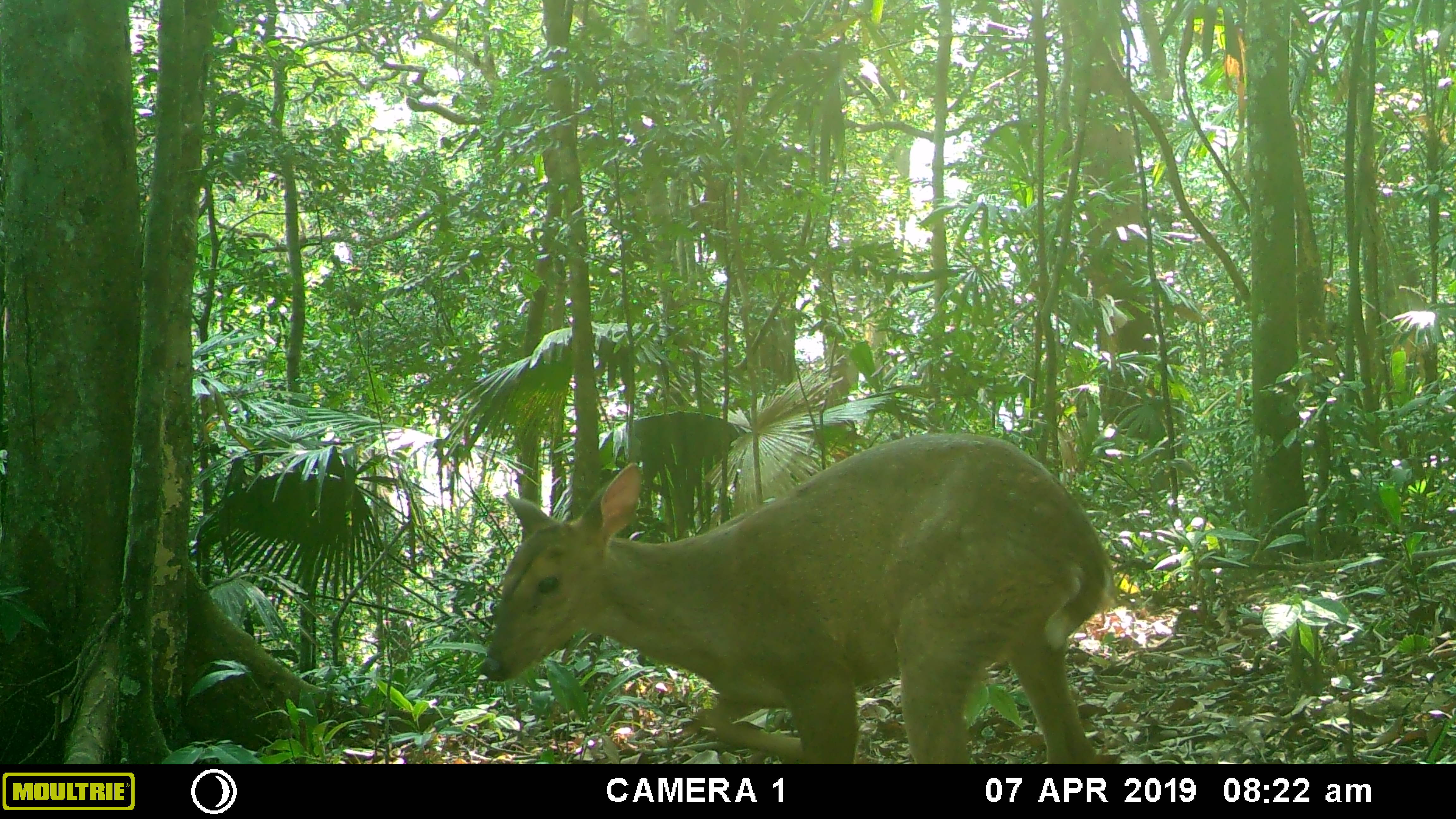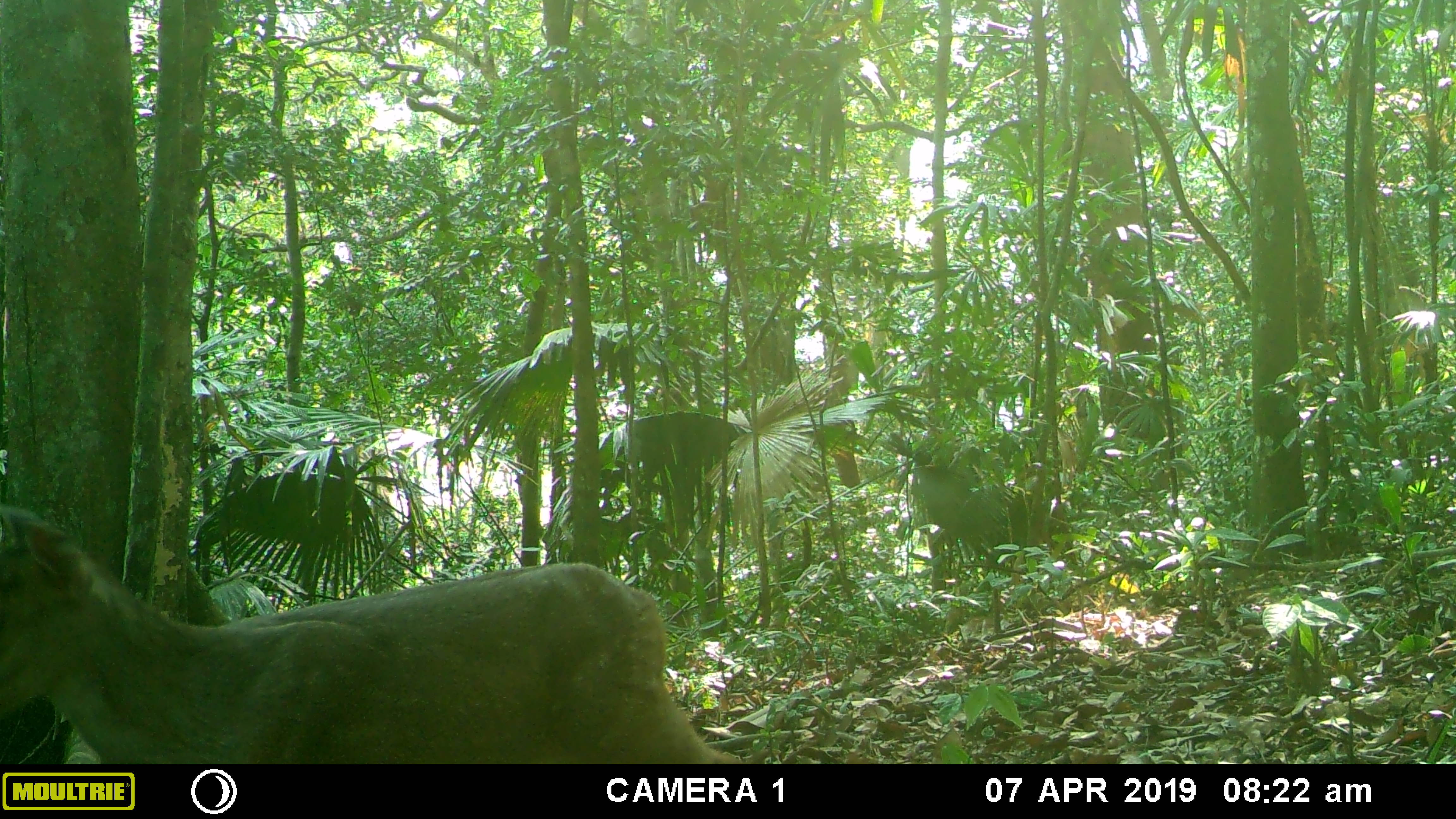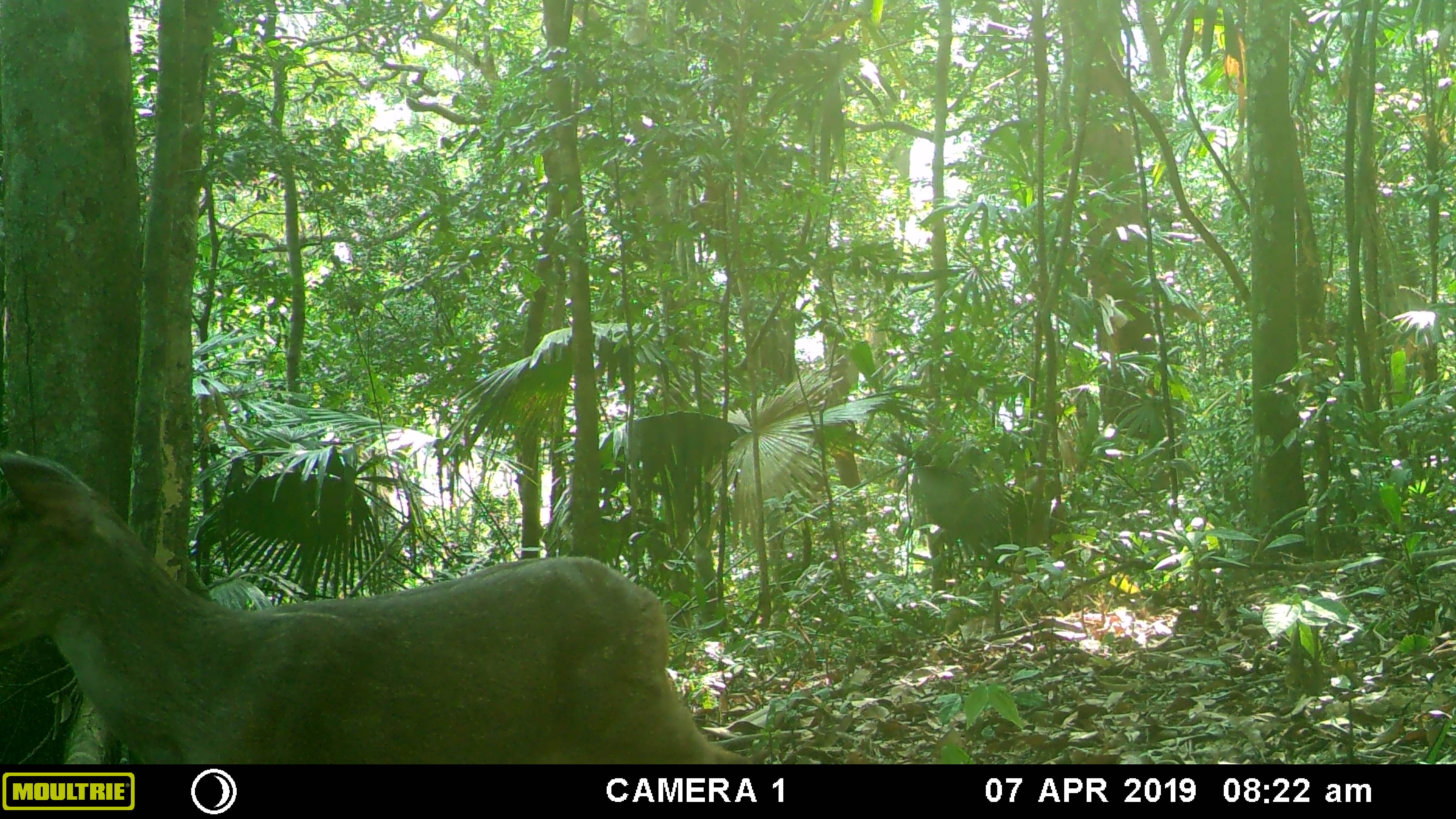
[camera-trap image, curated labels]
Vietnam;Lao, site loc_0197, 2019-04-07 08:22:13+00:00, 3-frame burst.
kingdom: Animalia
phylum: Chordata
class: Mammalia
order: Artiodactyla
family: Cervidae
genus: Muntiacus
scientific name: Muntiacus vuquangensis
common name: large-antlered muntjac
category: large antlered muntjac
Large antlered muntjac (large-antlered muntjac) (Muntiacus vuquangensis). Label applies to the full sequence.